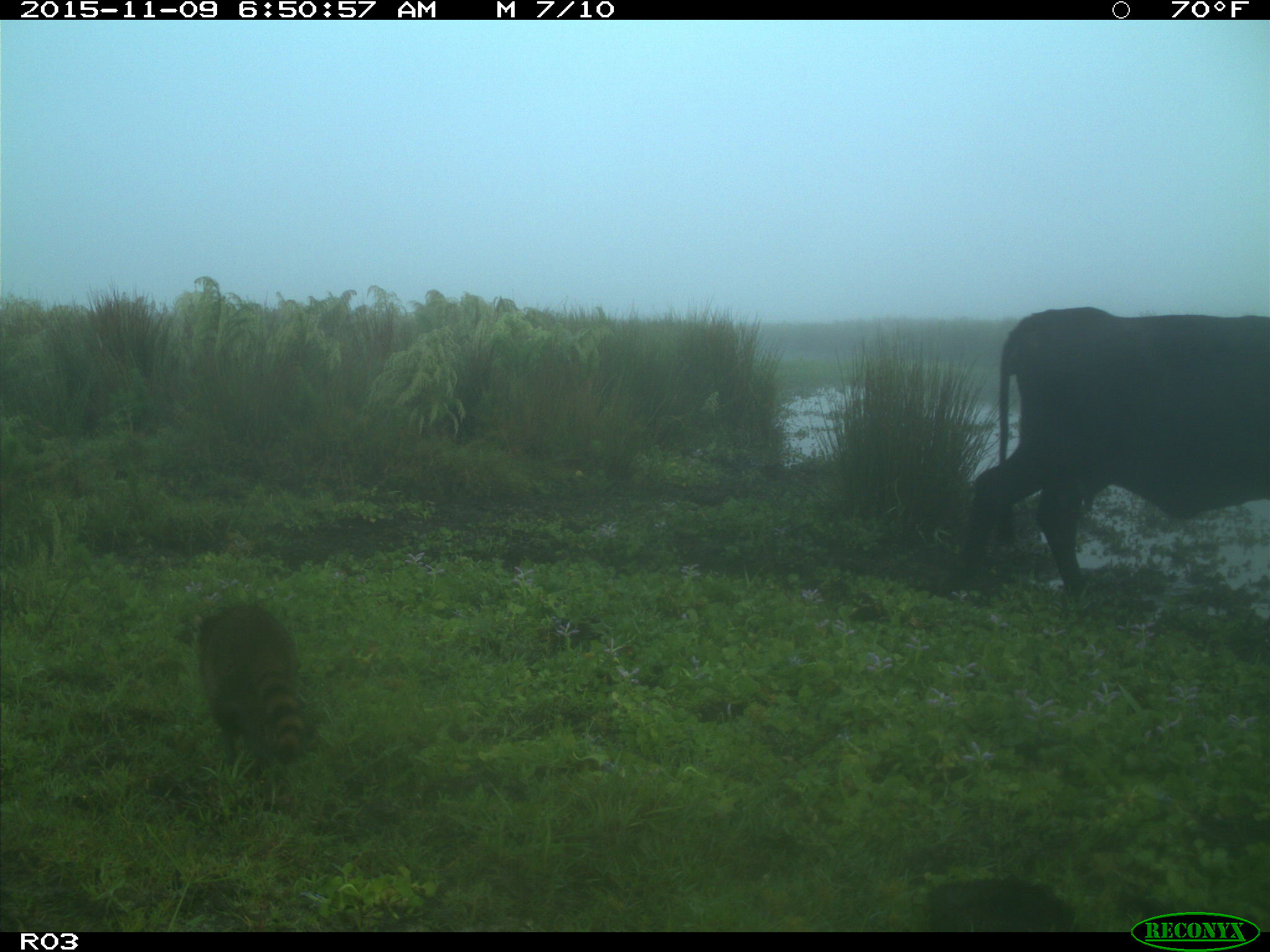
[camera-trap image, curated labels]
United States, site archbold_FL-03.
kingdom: Animalia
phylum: Chordata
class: Mammalia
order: Artiodactyla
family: Bovidae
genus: Bos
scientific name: Bos taurus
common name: domestic cow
Bos taurus (domestic cow).